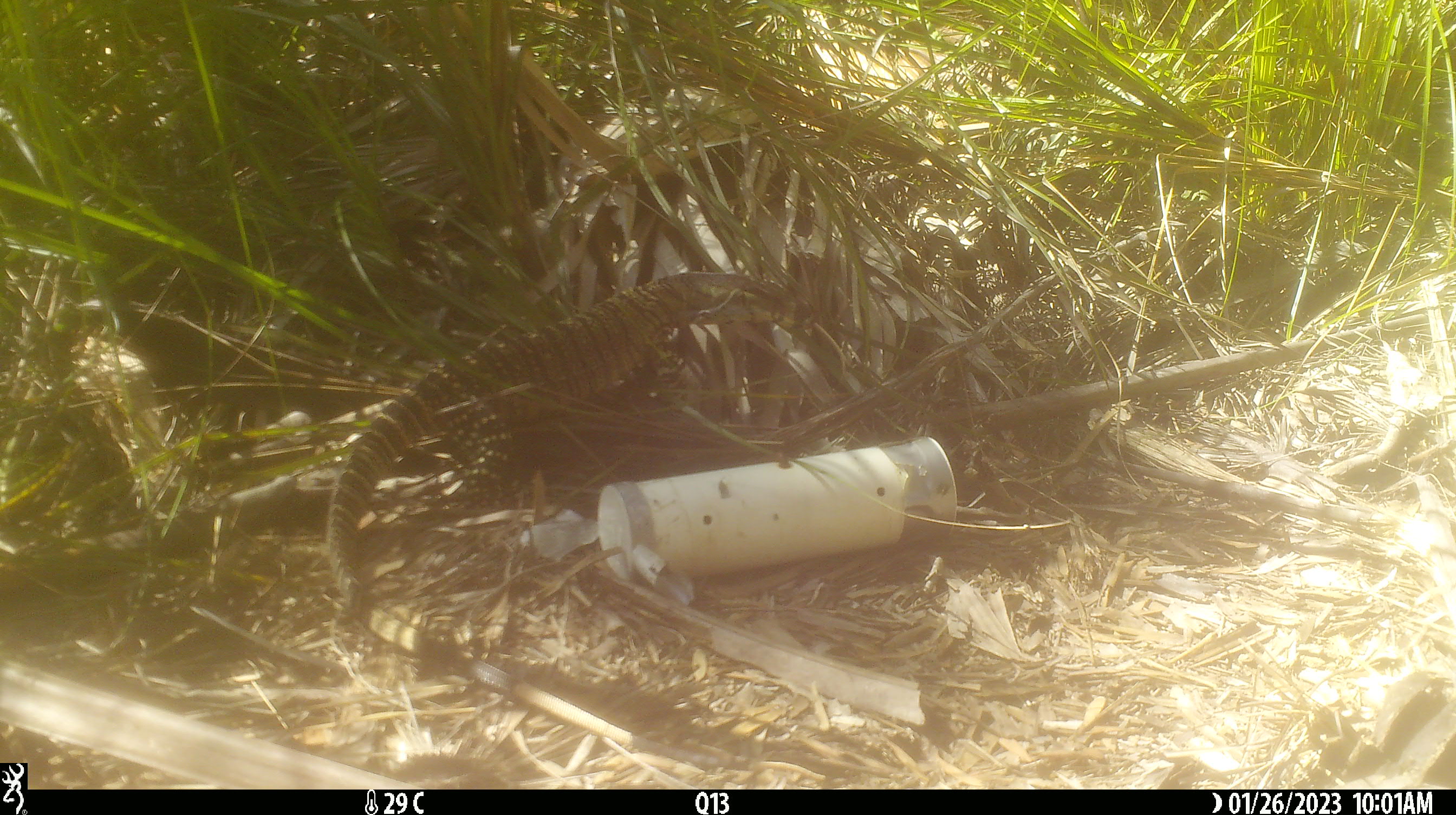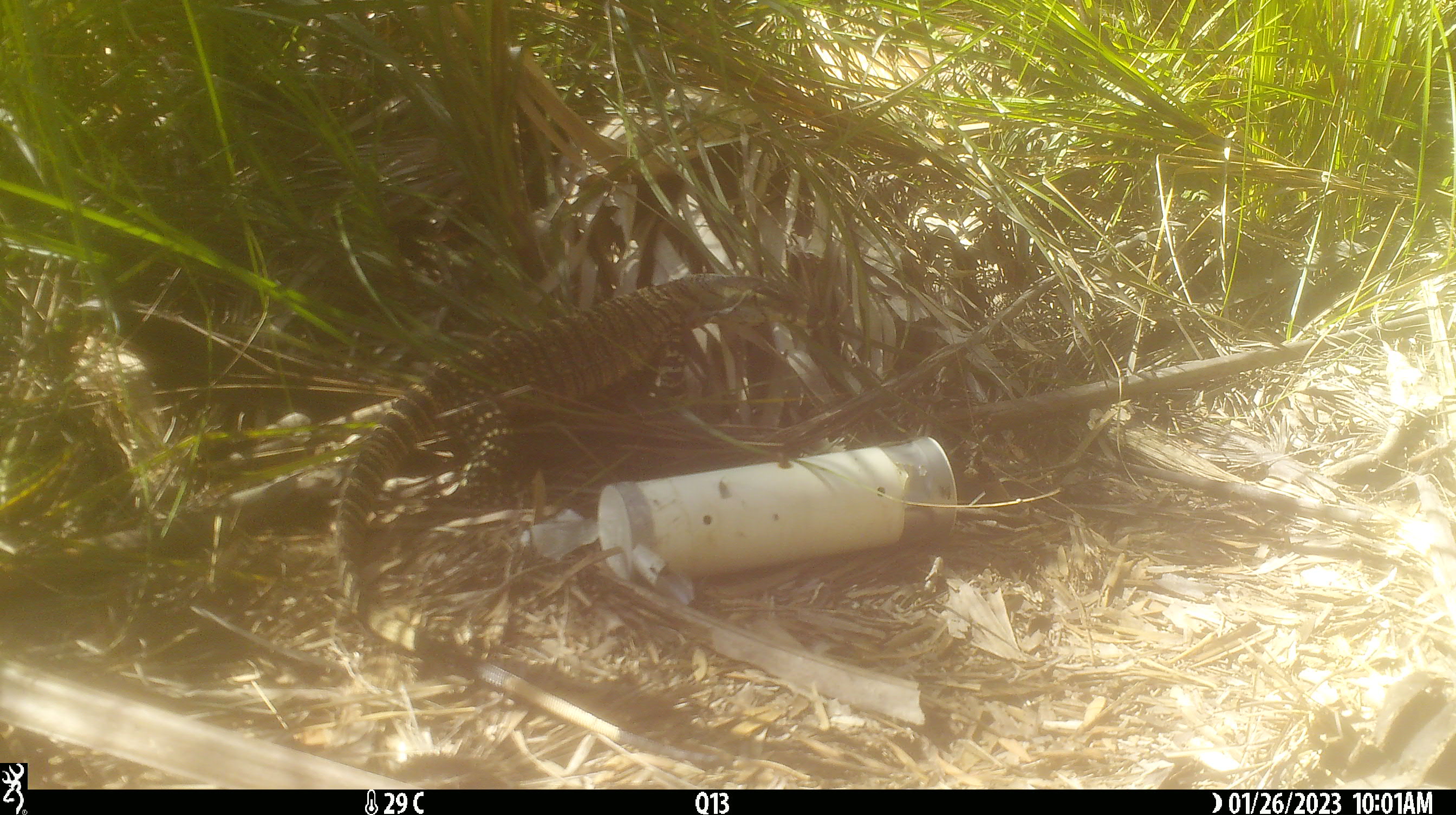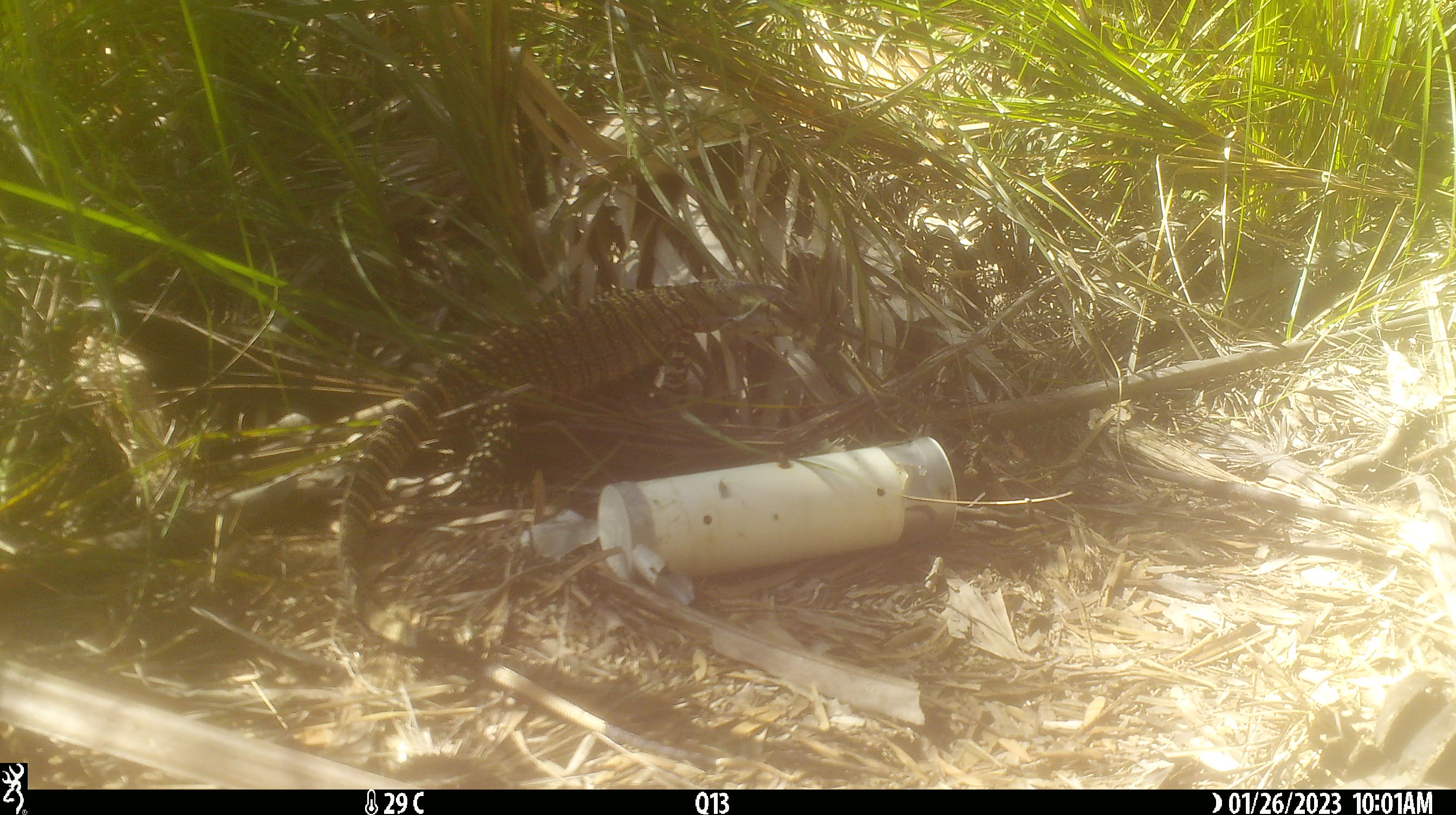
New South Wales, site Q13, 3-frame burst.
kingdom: Animalia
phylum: Chordata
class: Reptilia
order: Squamata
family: Varanidae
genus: Varanus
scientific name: Varanus varius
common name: lace monitor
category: goanna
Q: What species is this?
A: Goanna (lace monitor) (Varanus varius).